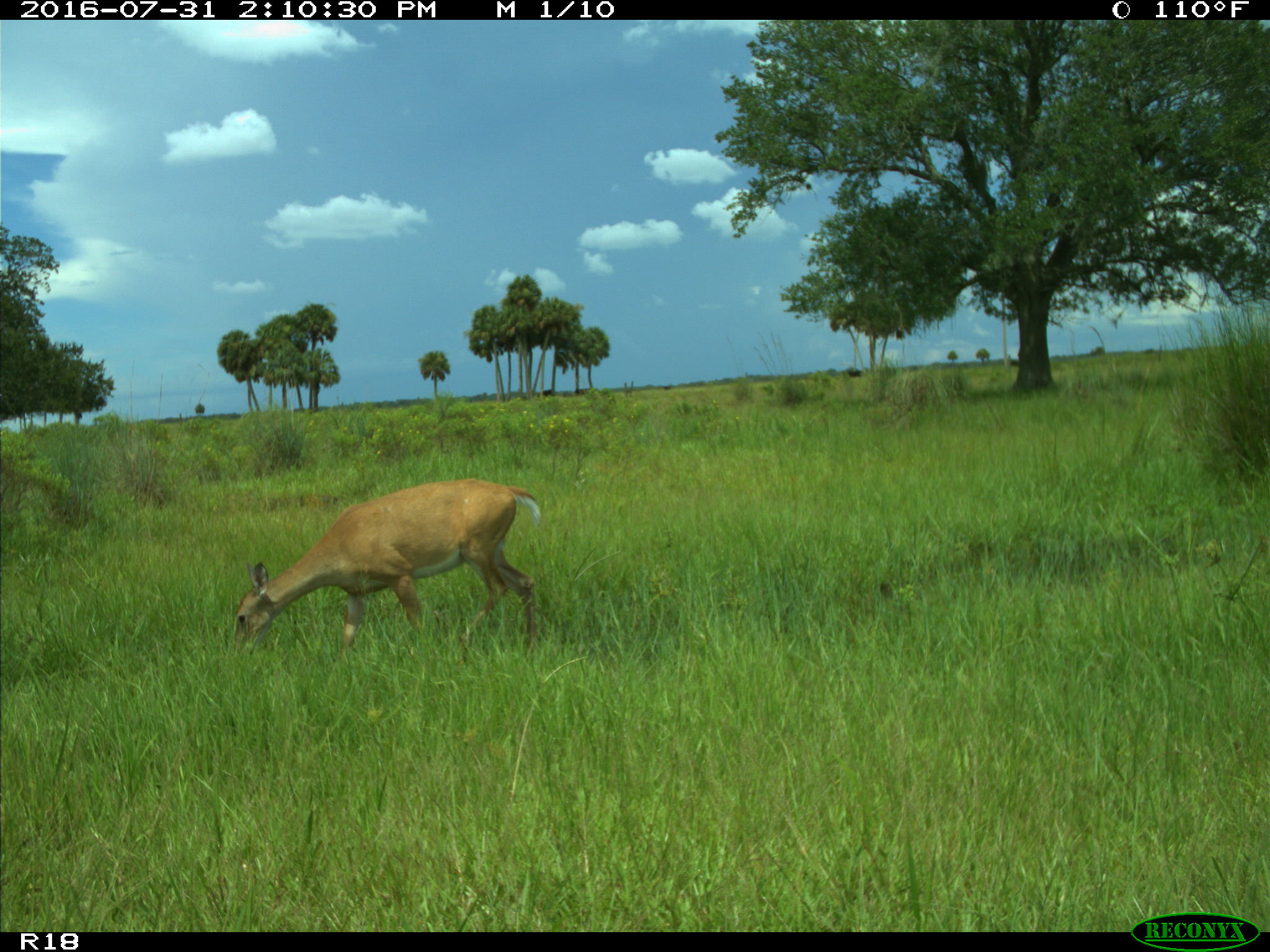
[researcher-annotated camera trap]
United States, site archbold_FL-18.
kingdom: Animalia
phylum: Chordata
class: Mammalia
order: Artiodactyla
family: Cervidae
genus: Odocoileus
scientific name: Odocoileus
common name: deer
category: unidentified deer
Unidentified deer (deer) (Odocoileus).